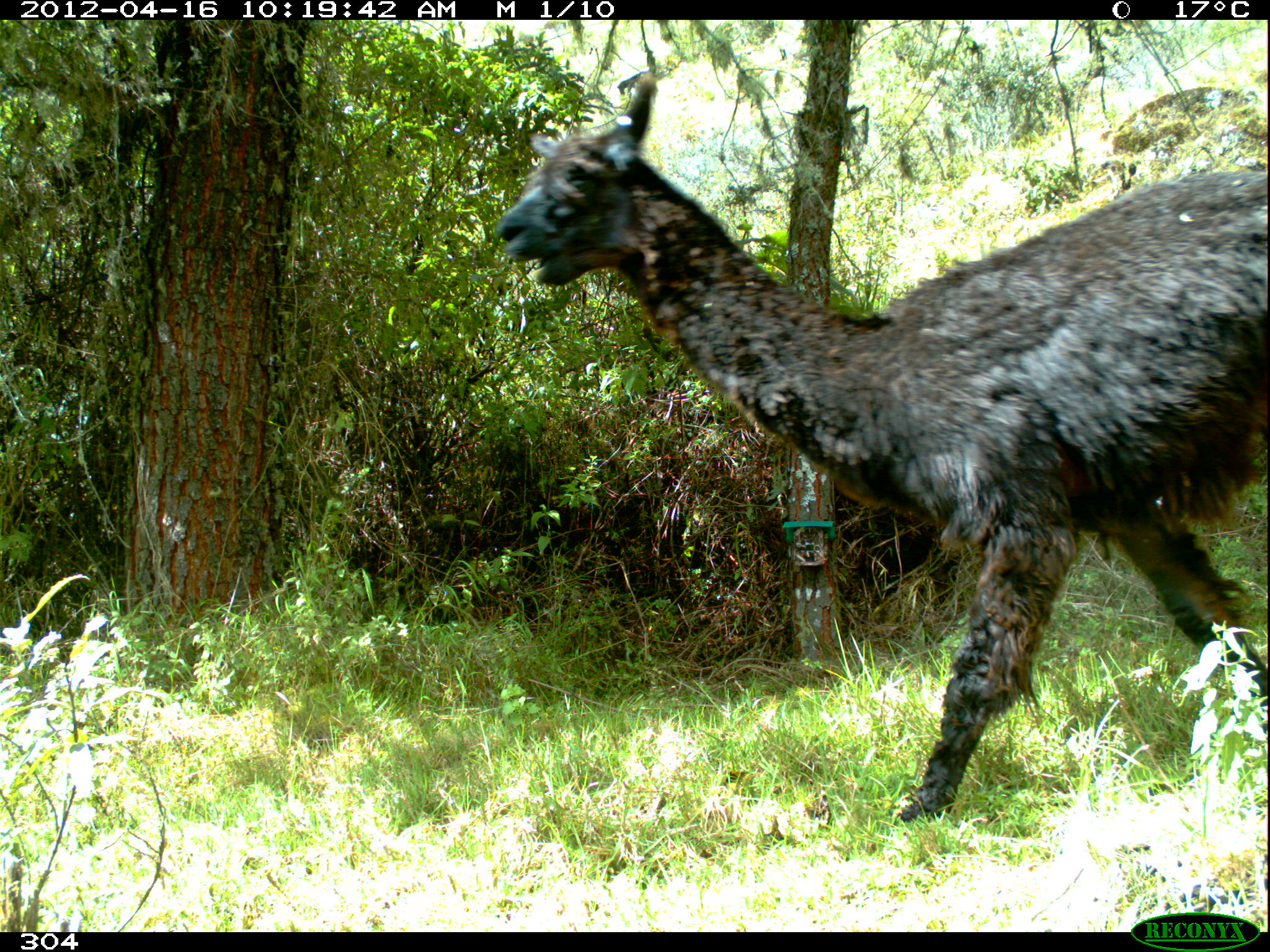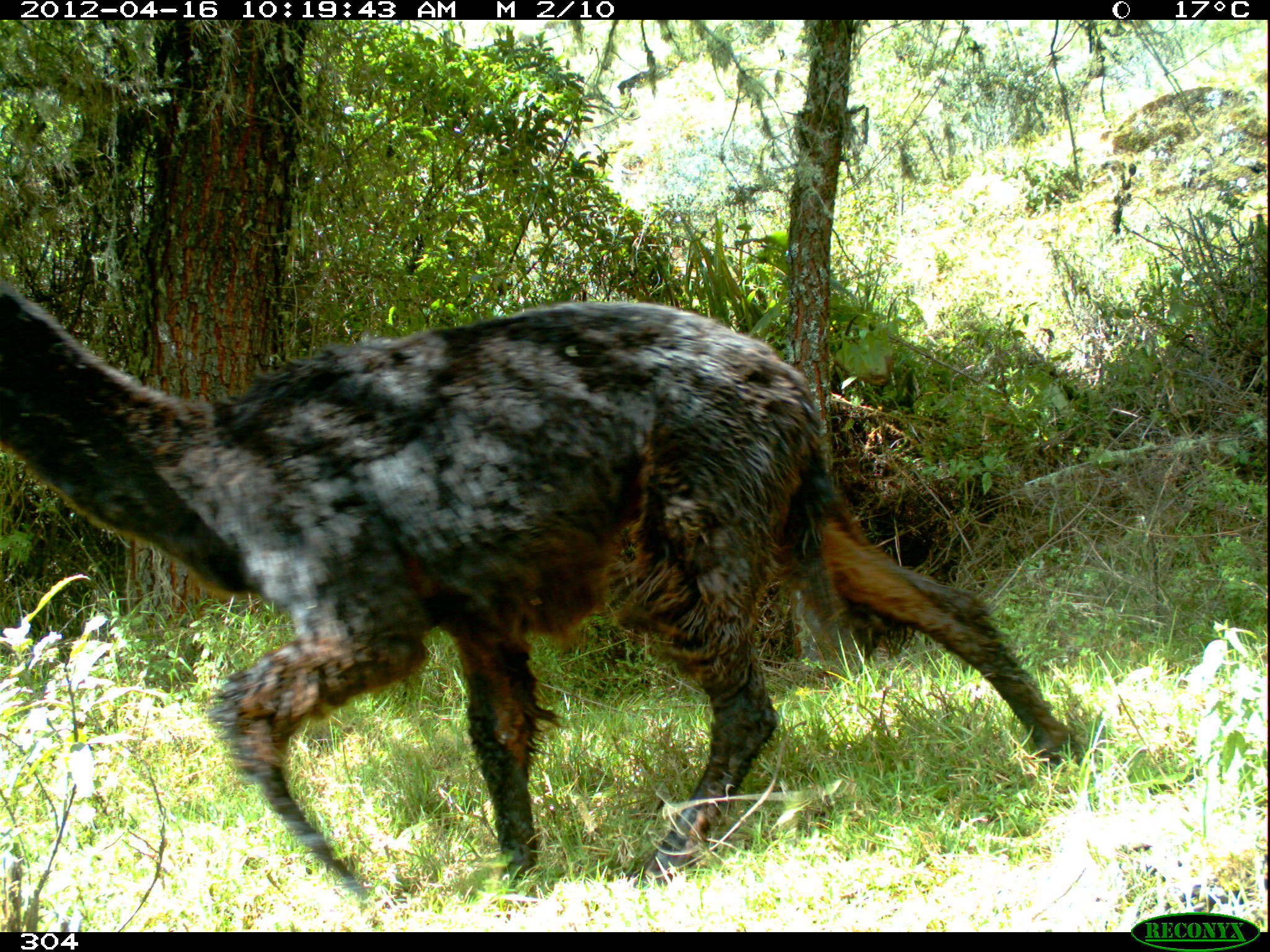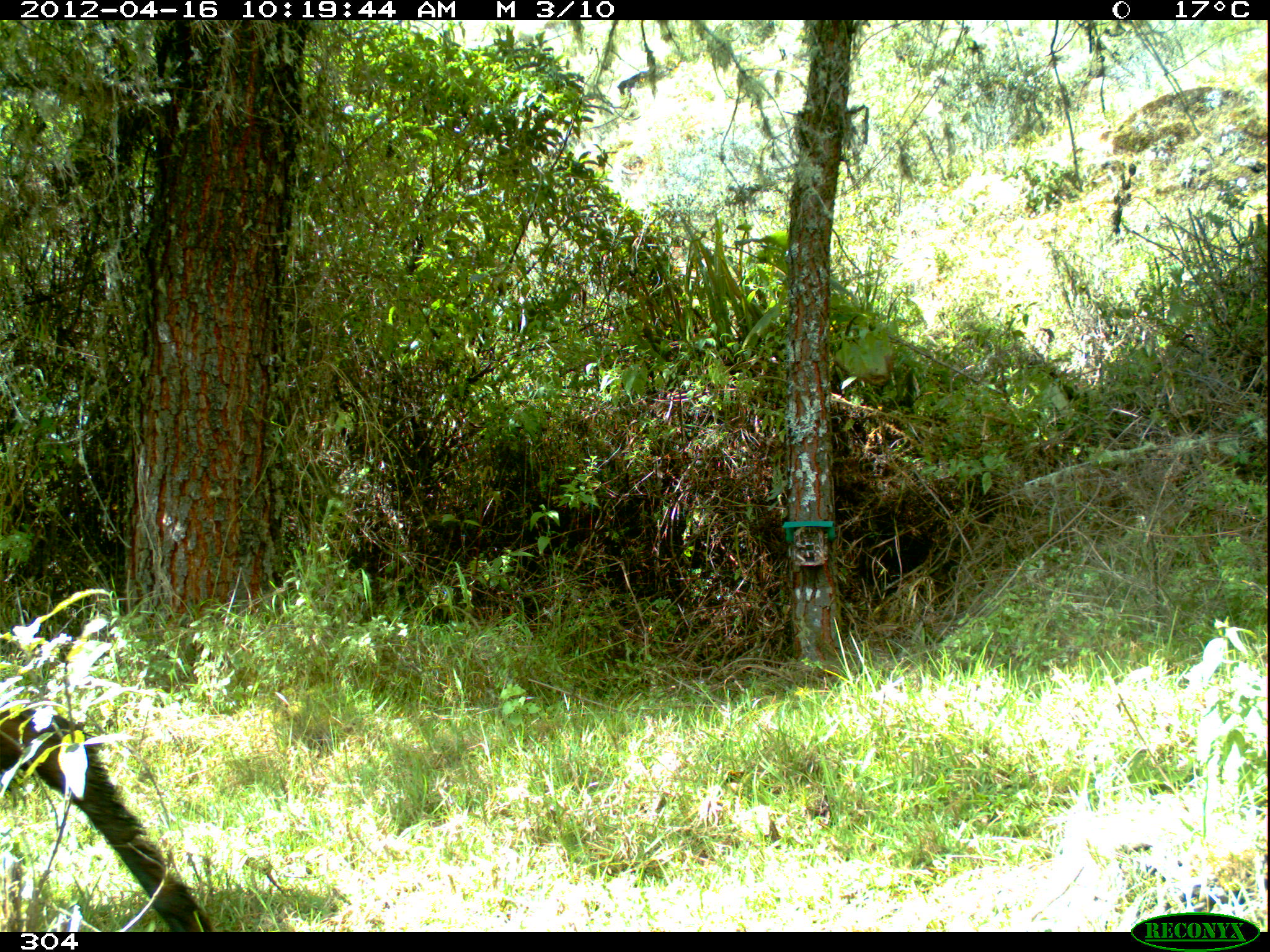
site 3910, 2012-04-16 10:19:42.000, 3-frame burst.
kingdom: Animalia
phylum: Chordata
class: Mammalia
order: Artiodactyla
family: Camelidae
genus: Vicugna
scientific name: Vicugna pacos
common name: alpaca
Vicugna pacos (alpaca).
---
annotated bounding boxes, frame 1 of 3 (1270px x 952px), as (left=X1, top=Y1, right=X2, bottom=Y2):
vicugna pacos: (left=491, top=72, right=1270, bottom=823)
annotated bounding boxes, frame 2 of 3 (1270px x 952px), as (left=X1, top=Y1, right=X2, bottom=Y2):
vicugna pacos: (left=0, top=274, right=1078, bottom=903)